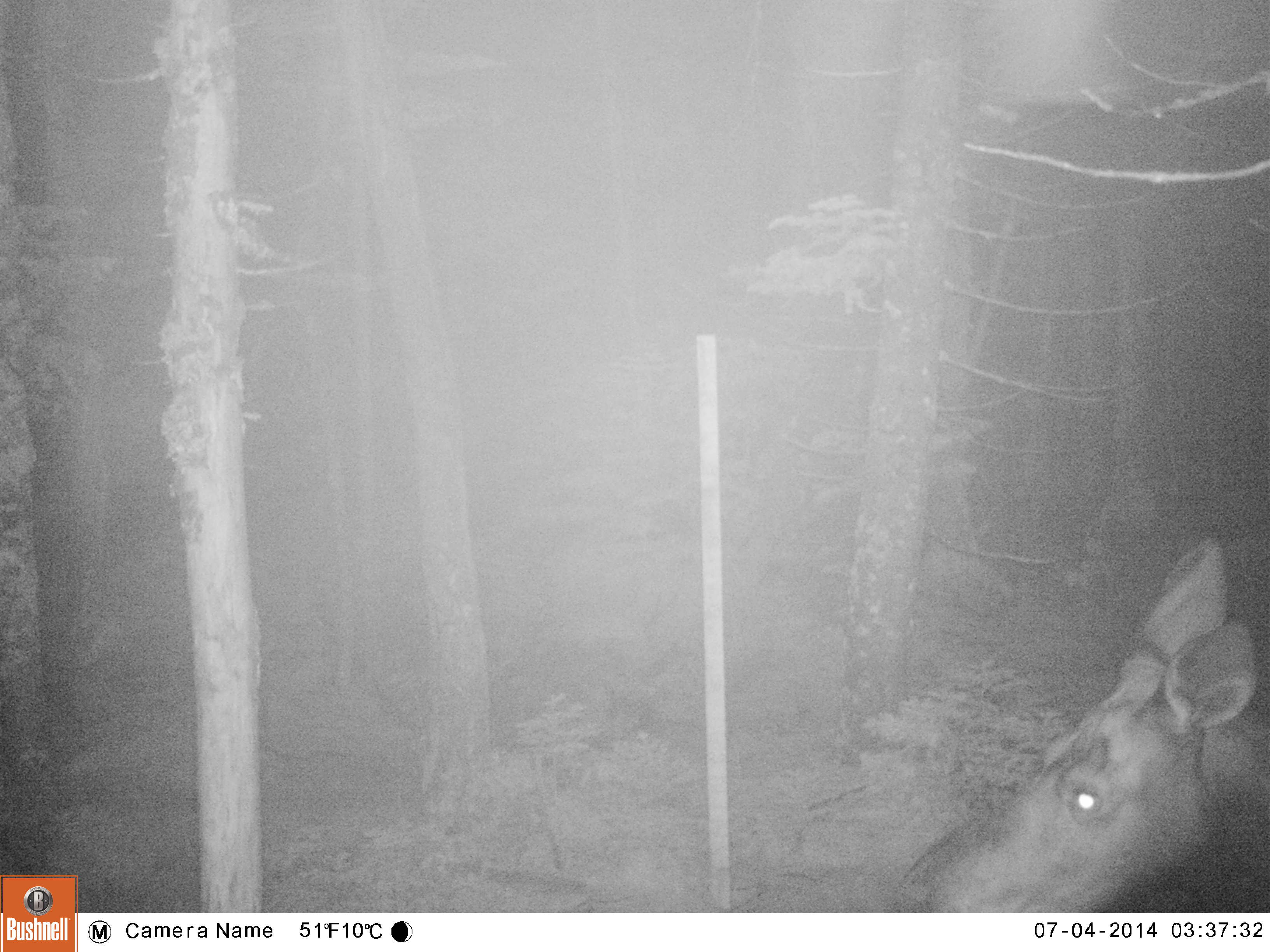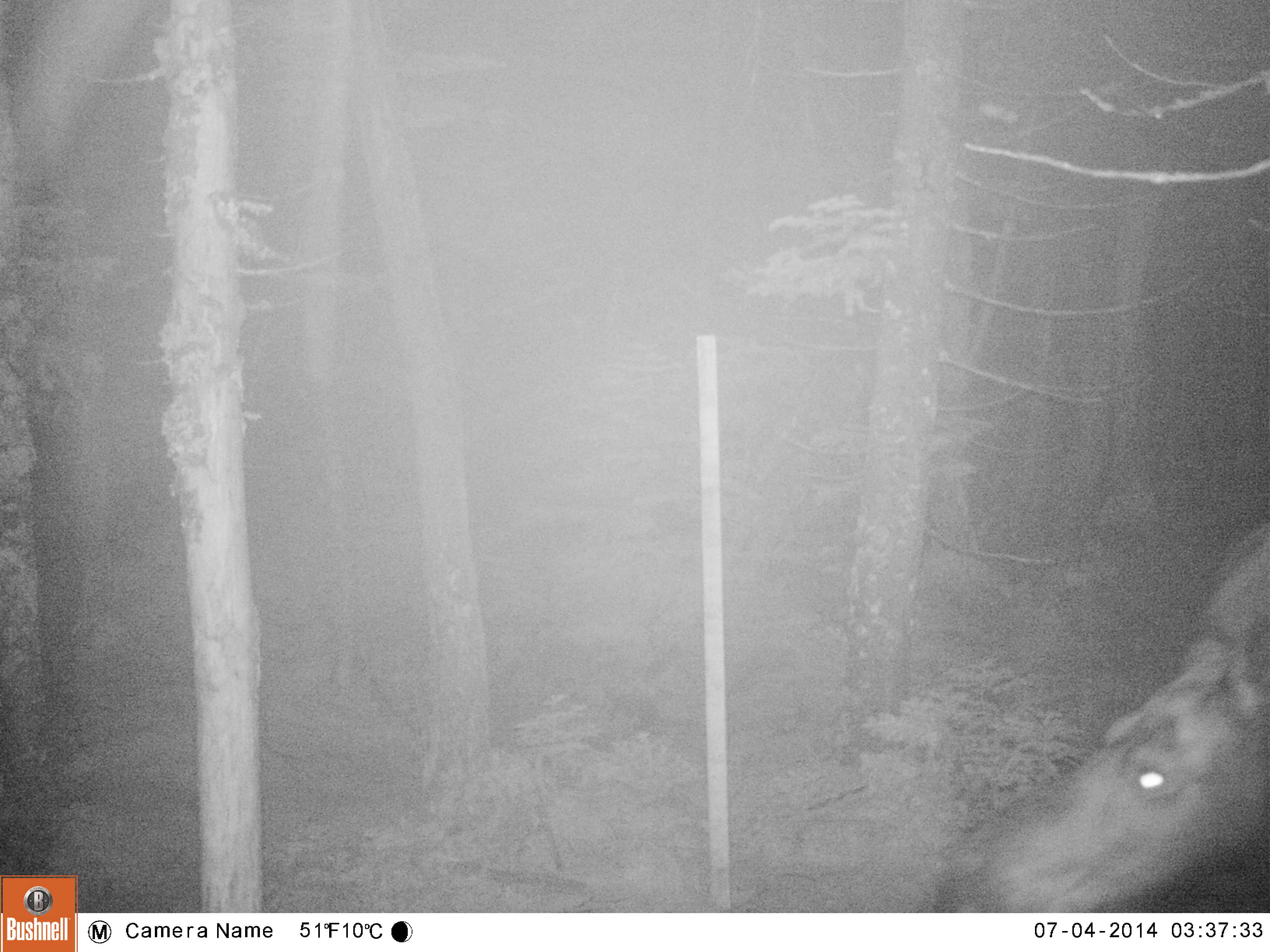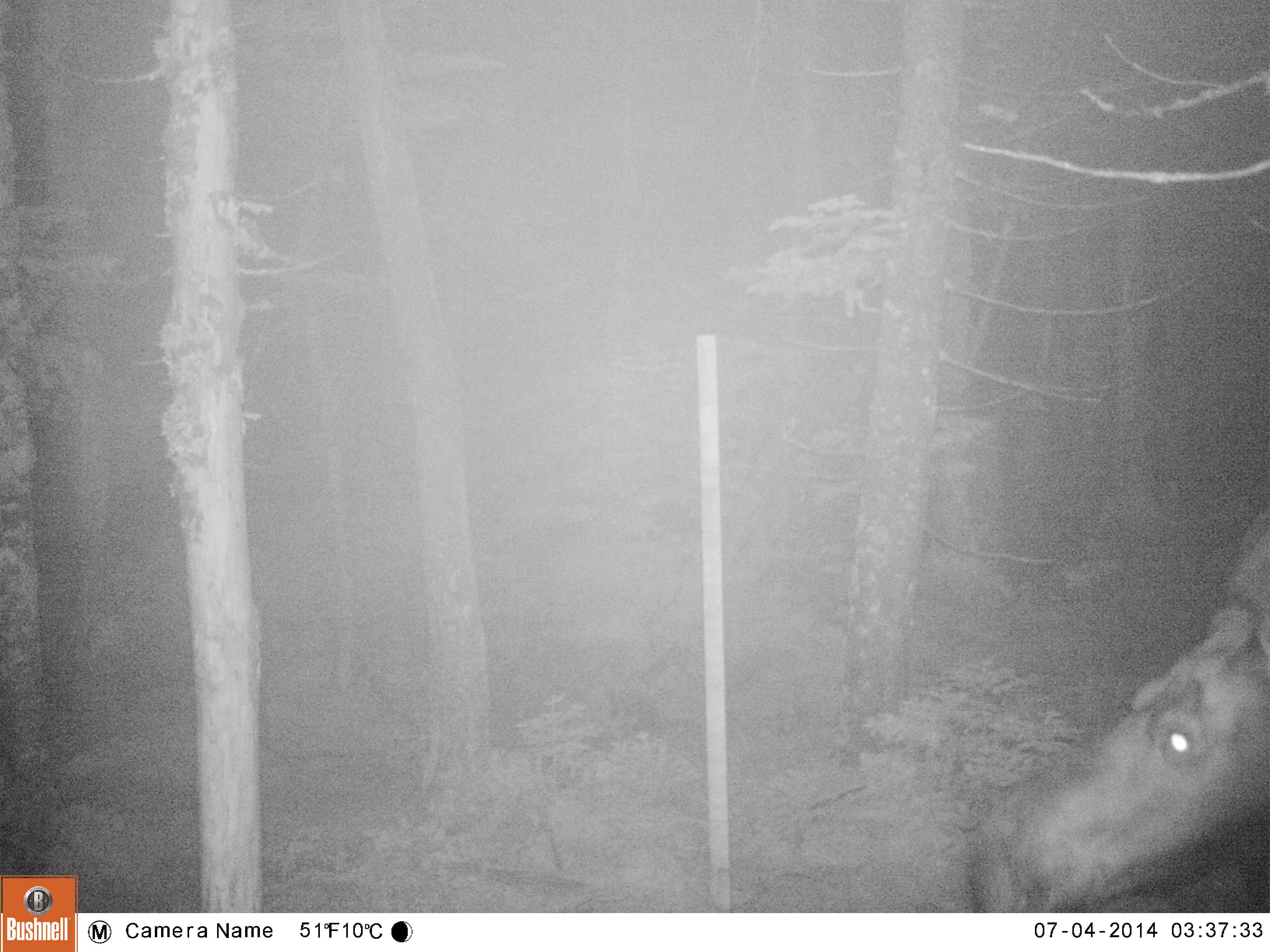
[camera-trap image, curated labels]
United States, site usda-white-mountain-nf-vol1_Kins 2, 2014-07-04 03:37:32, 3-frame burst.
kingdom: Animalia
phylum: Chordata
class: Mammalia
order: Artiodactyla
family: Cervidae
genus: Alces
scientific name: Alces alces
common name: moose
Moose (Alces alces).